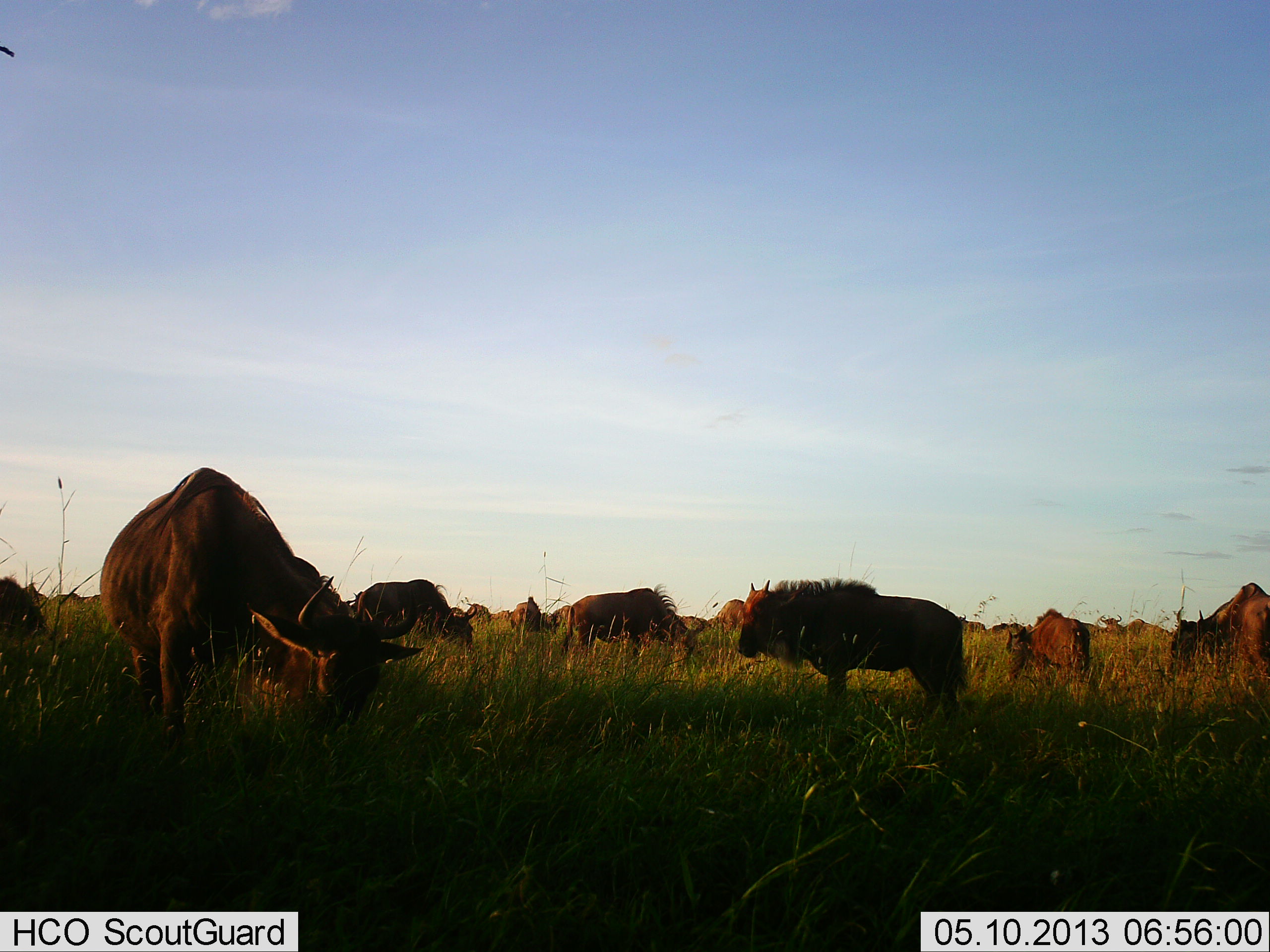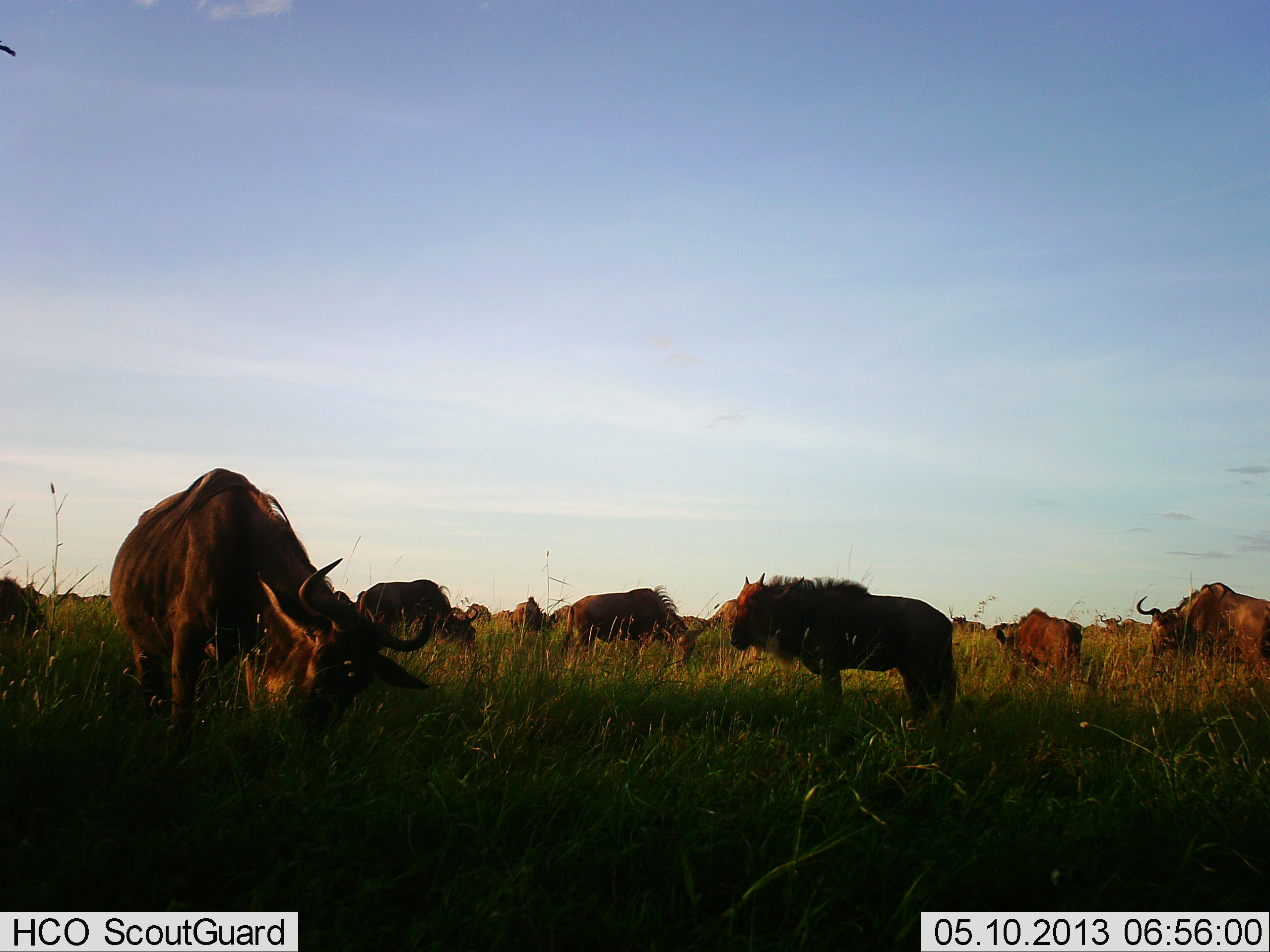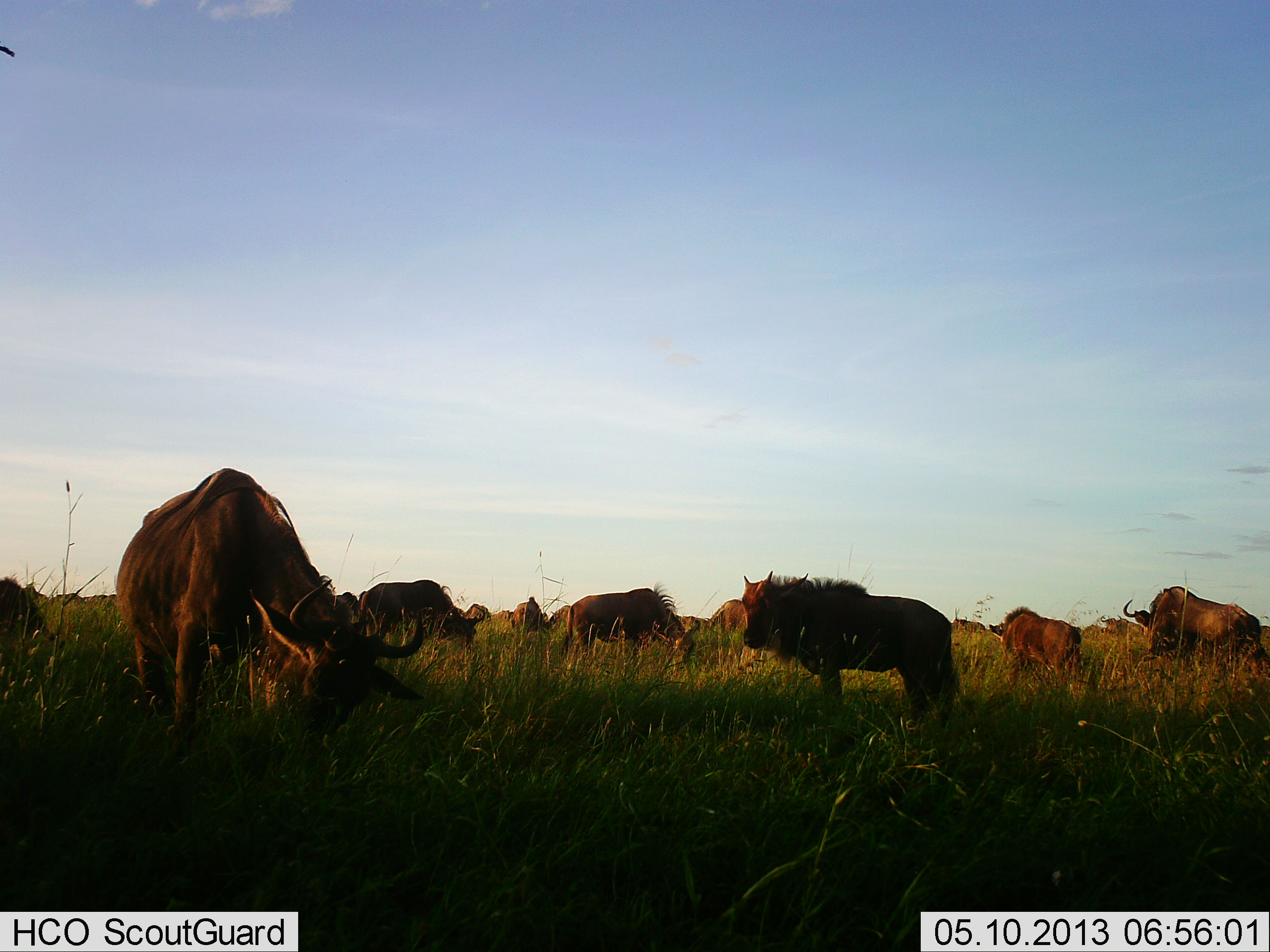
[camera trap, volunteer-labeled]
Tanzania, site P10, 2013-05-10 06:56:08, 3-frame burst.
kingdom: Animalia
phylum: Chordata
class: Mammalia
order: Artiodactyla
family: Bovidae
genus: Connochaetes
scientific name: Connochaetes taurinus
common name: blue wildebeest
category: wildebeest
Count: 11-50.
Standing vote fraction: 76%.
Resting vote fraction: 3%.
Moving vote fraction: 34%.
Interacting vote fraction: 3%.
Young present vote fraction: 28%.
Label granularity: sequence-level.